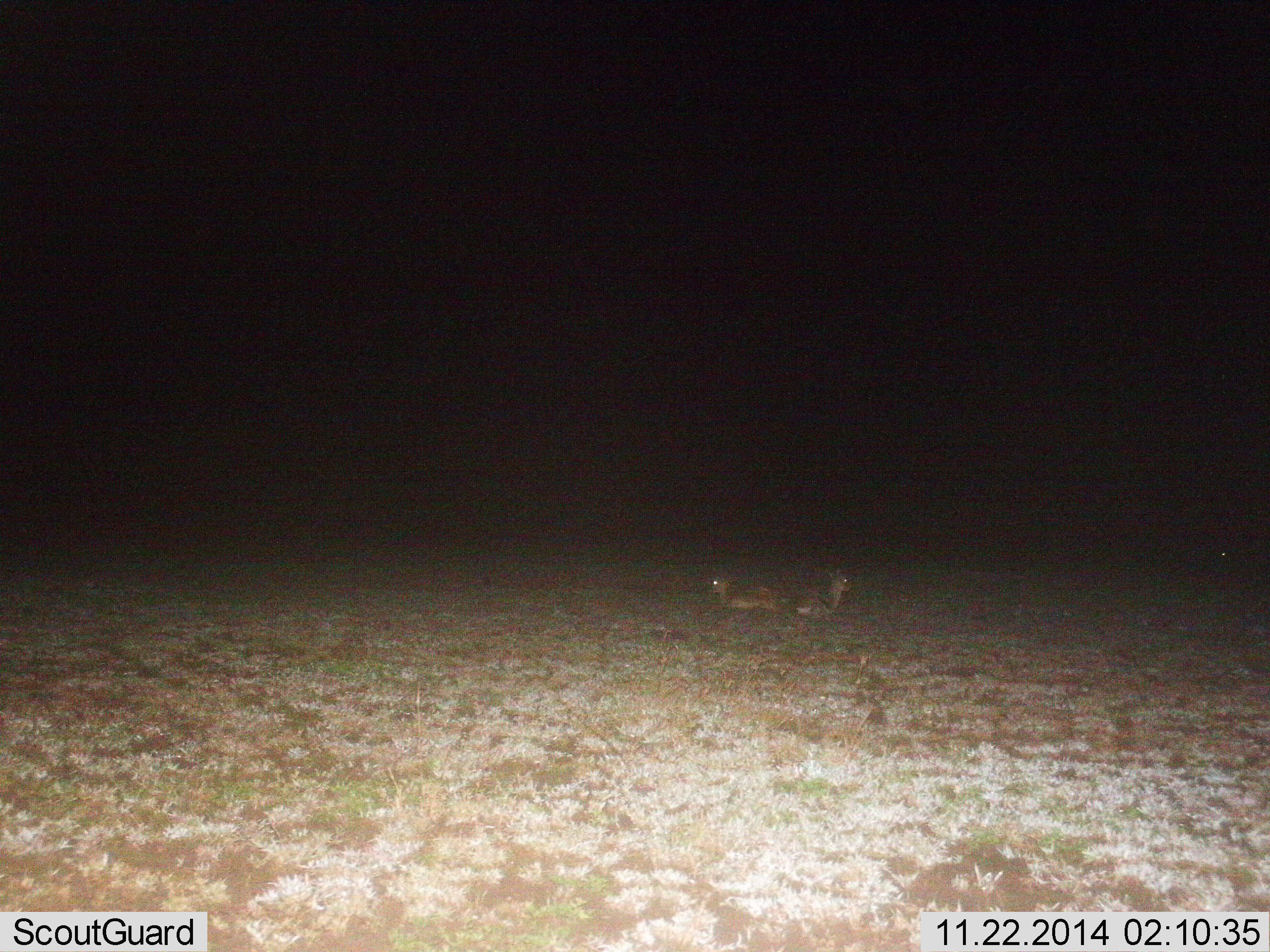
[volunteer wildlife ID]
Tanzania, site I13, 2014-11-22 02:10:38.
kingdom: Animalia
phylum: Chordata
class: Mammalia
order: Artiodactyla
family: Bovidae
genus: Eudorcas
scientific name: Eudorcas thomsonii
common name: thomson's gazelle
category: gazellethomsons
Gazellethomsons (thomson's gazelle) (Eudorcas thomsonii), count 2. Behavior (volunteer vote fractions): standing 0%, resting 100%, moving 0%, interacting 0%. Young present (vote fraction): 0%. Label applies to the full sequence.